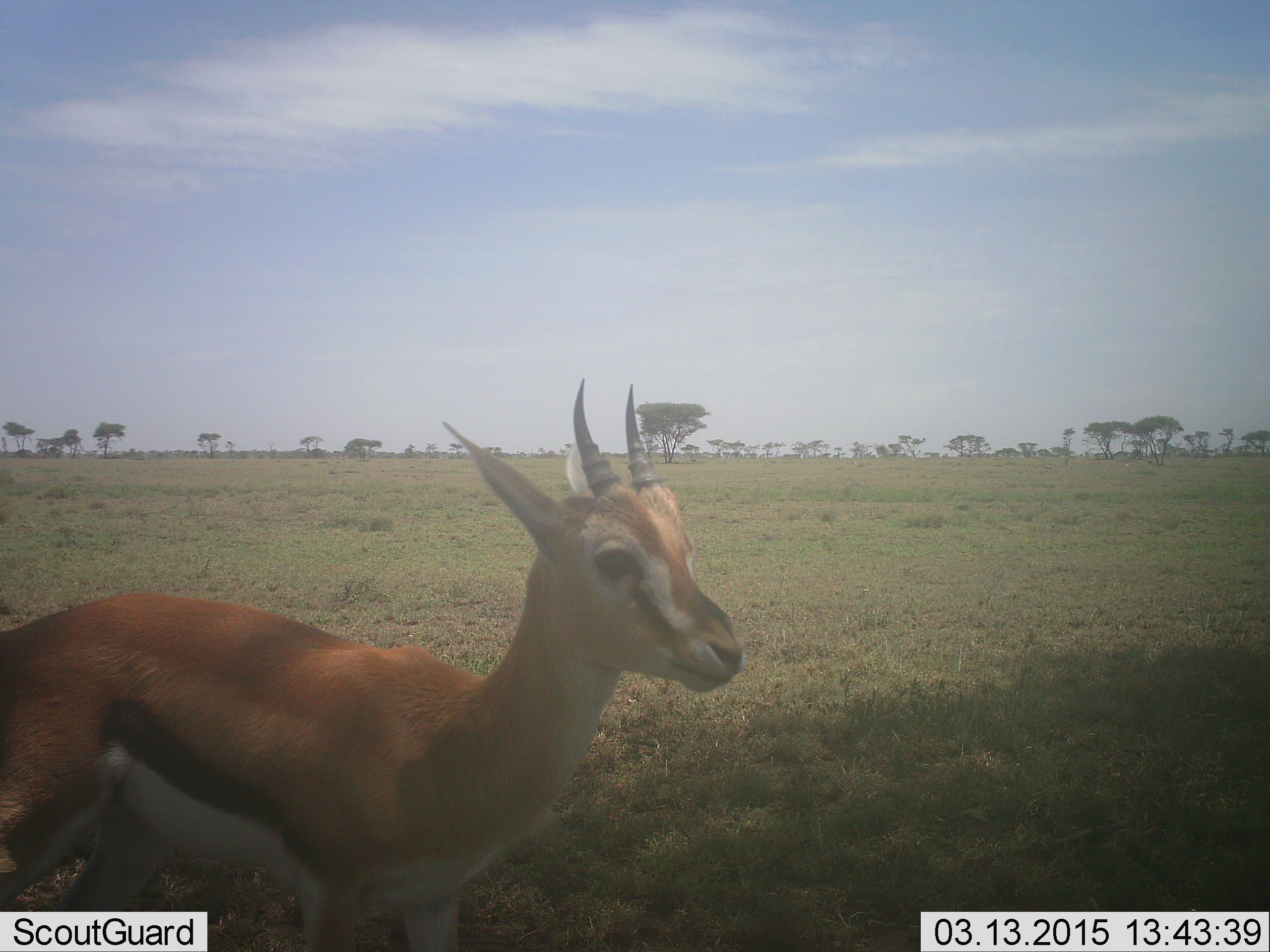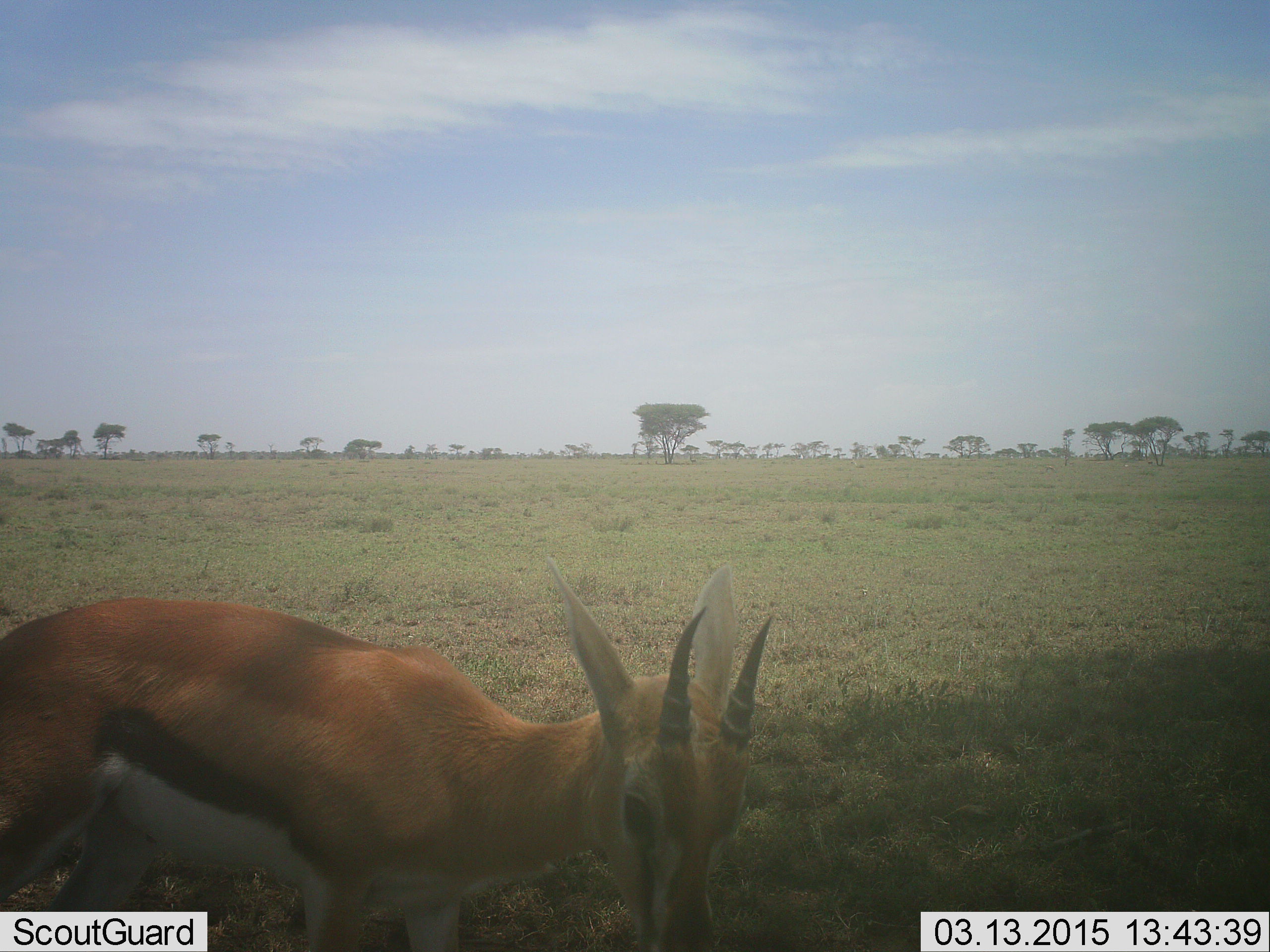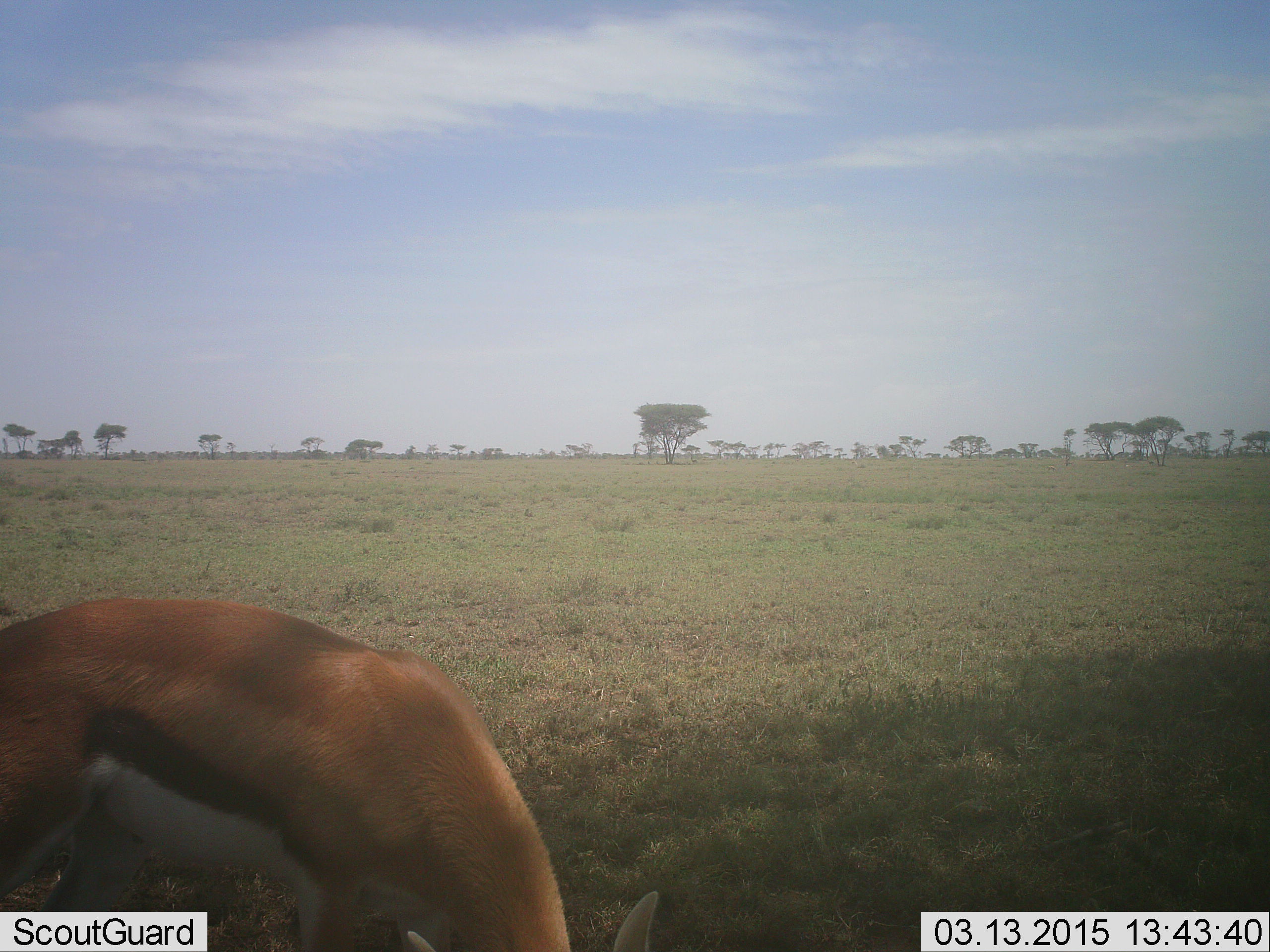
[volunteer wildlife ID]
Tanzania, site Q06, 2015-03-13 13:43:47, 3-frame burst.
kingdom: Animalia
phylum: Chordata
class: Mammalia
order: Artiodactyla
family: Bovidae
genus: Eudorcas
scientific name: Eudorcas thomsonii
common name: thomson's gazelle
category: gazellethomsons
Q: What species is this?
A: Gazellethomsons (thomson's gazelle) (Eudorcas thomsonii).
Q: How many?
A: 1.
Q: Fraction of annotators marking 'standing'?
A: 40%.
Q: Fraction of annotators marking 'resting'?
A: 0%.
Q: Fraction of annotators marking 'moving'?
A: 20%.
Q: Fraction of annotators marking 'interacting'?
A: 0%.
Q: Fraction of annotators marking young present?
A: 10%.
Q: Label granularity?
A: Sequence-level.